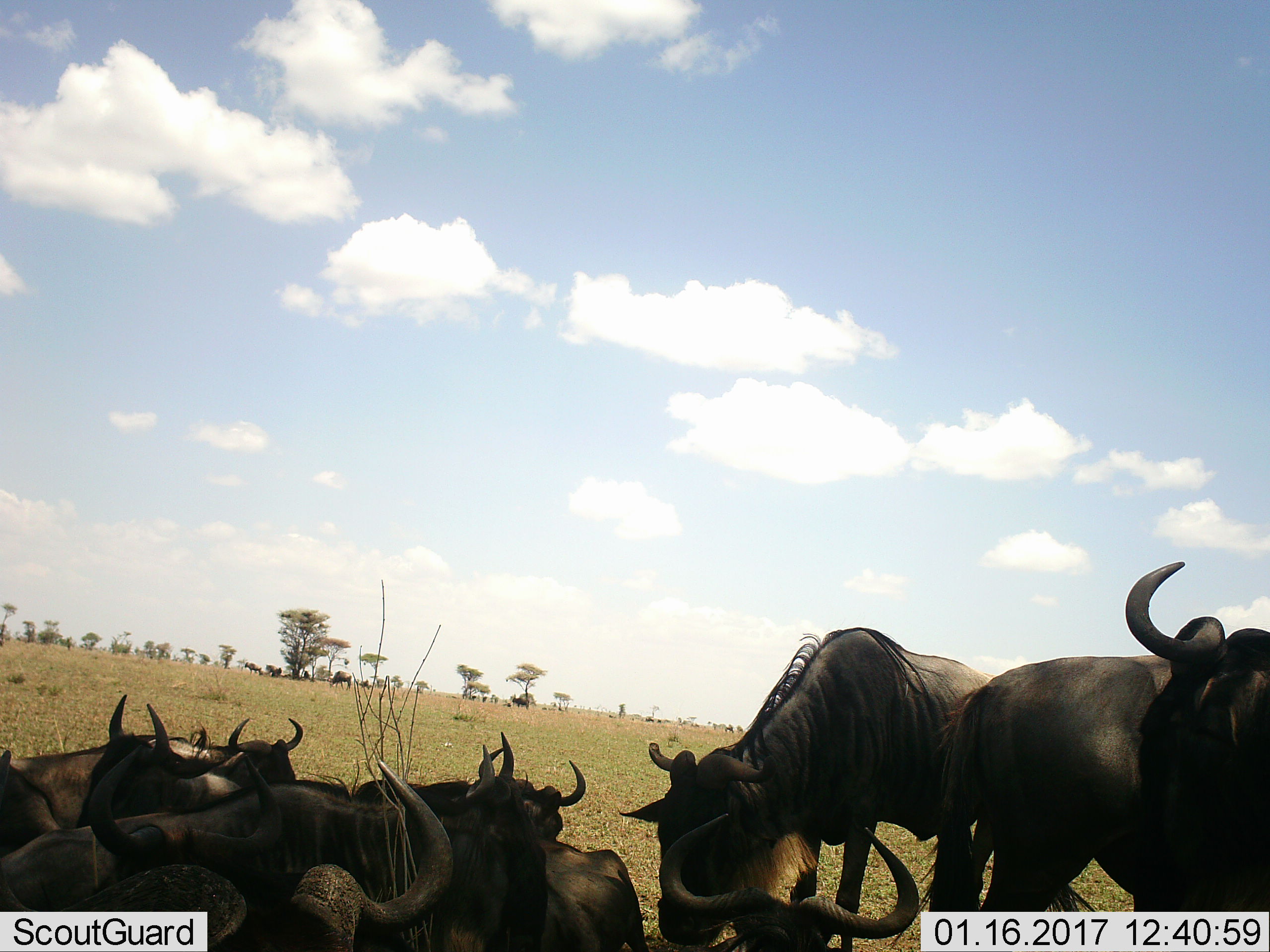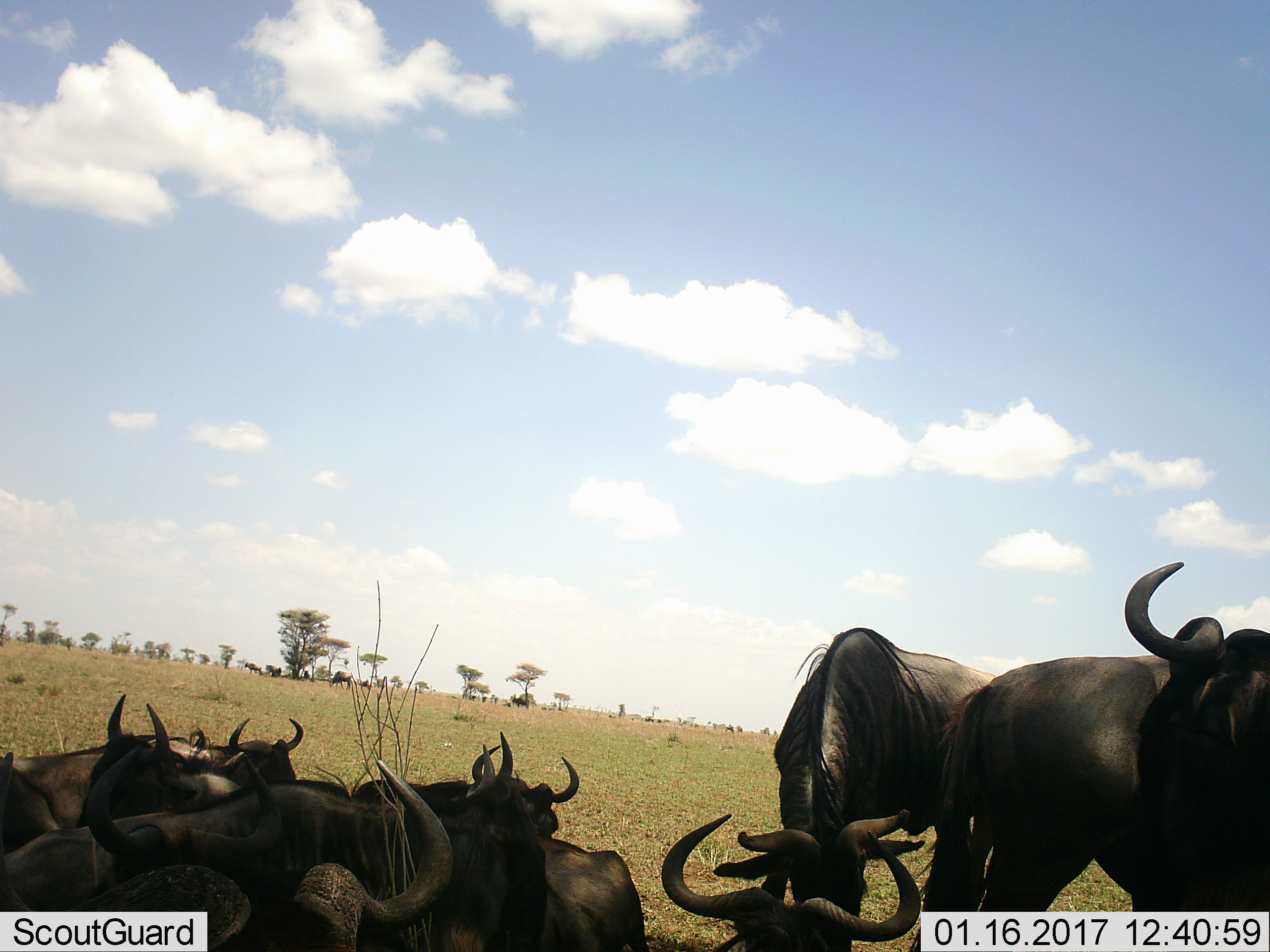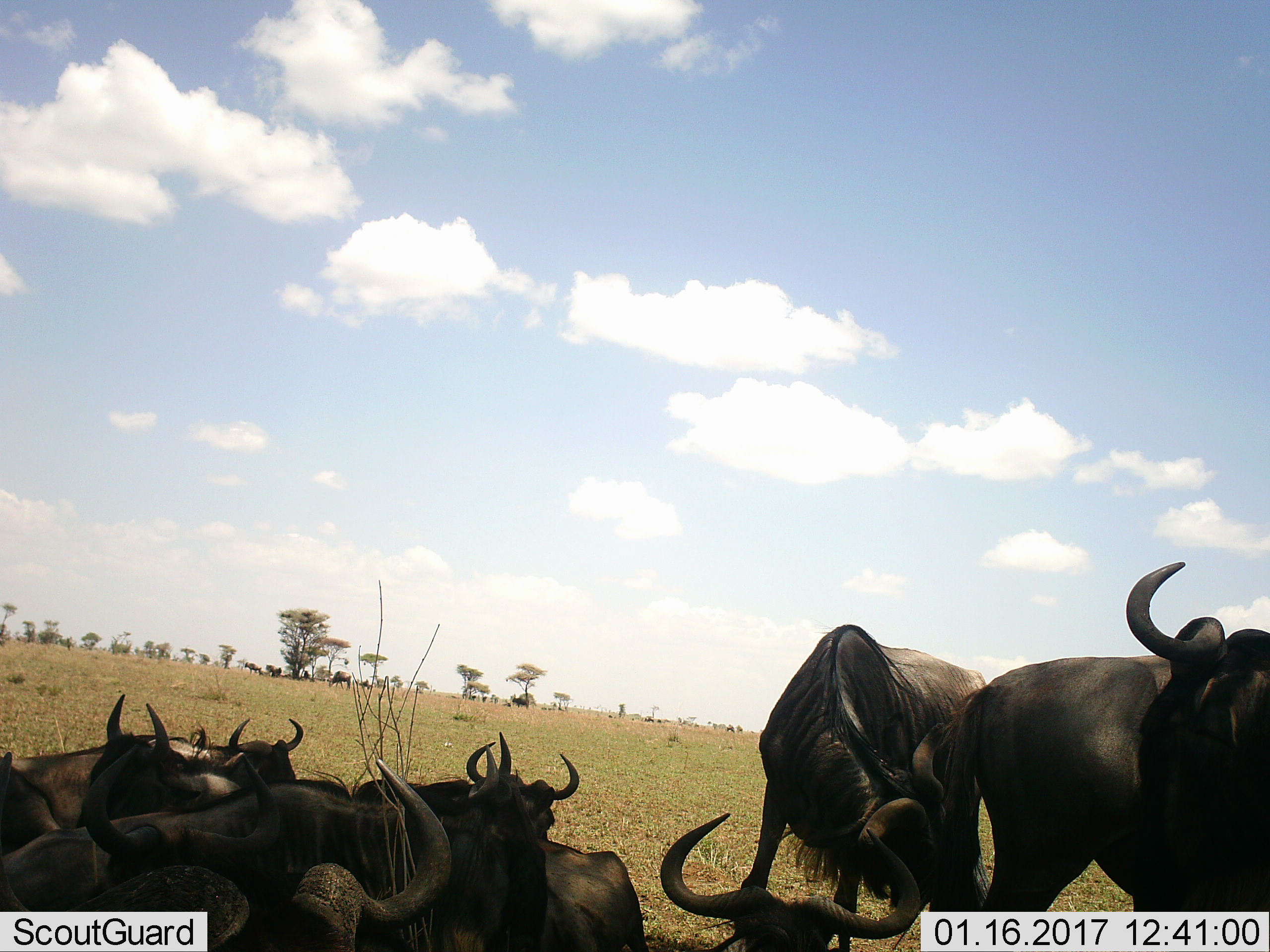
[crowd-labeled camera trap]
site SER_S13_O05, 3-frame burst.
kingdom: Animalia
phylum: Chordata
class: Mammalia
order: Artiodactyla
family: Bovidae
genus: Connochaetes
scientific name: Connochaetes taurinus taurinus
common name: blue wildebeest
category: wildebeestblue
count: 11-50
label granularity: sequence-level